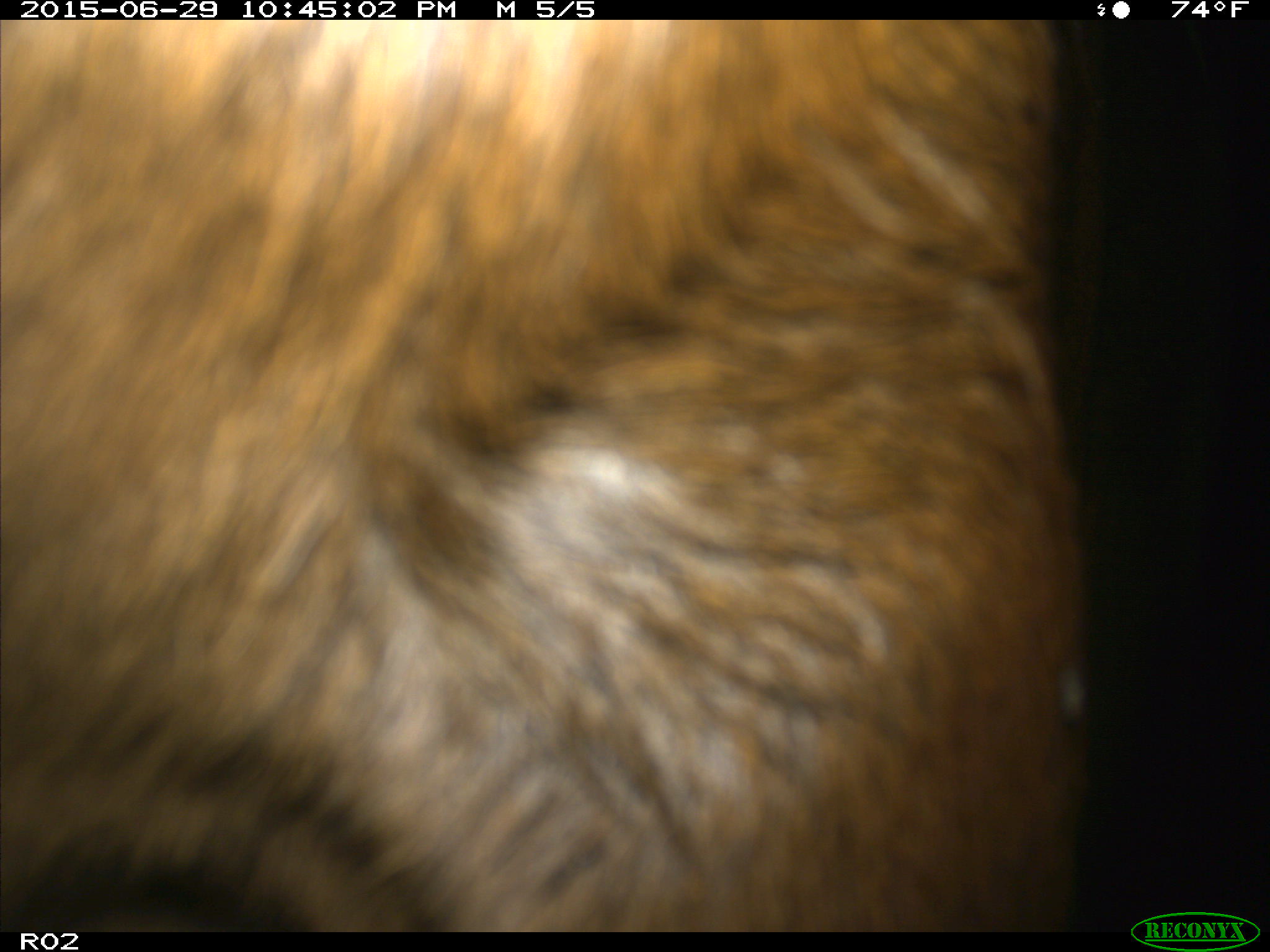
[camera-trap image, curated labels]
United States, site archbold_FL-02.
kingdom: Animalia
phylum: Chordata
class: Mammalia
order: Artiodactyla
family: Bovidae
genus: Bos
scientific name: Bos taurus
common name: domestic cow